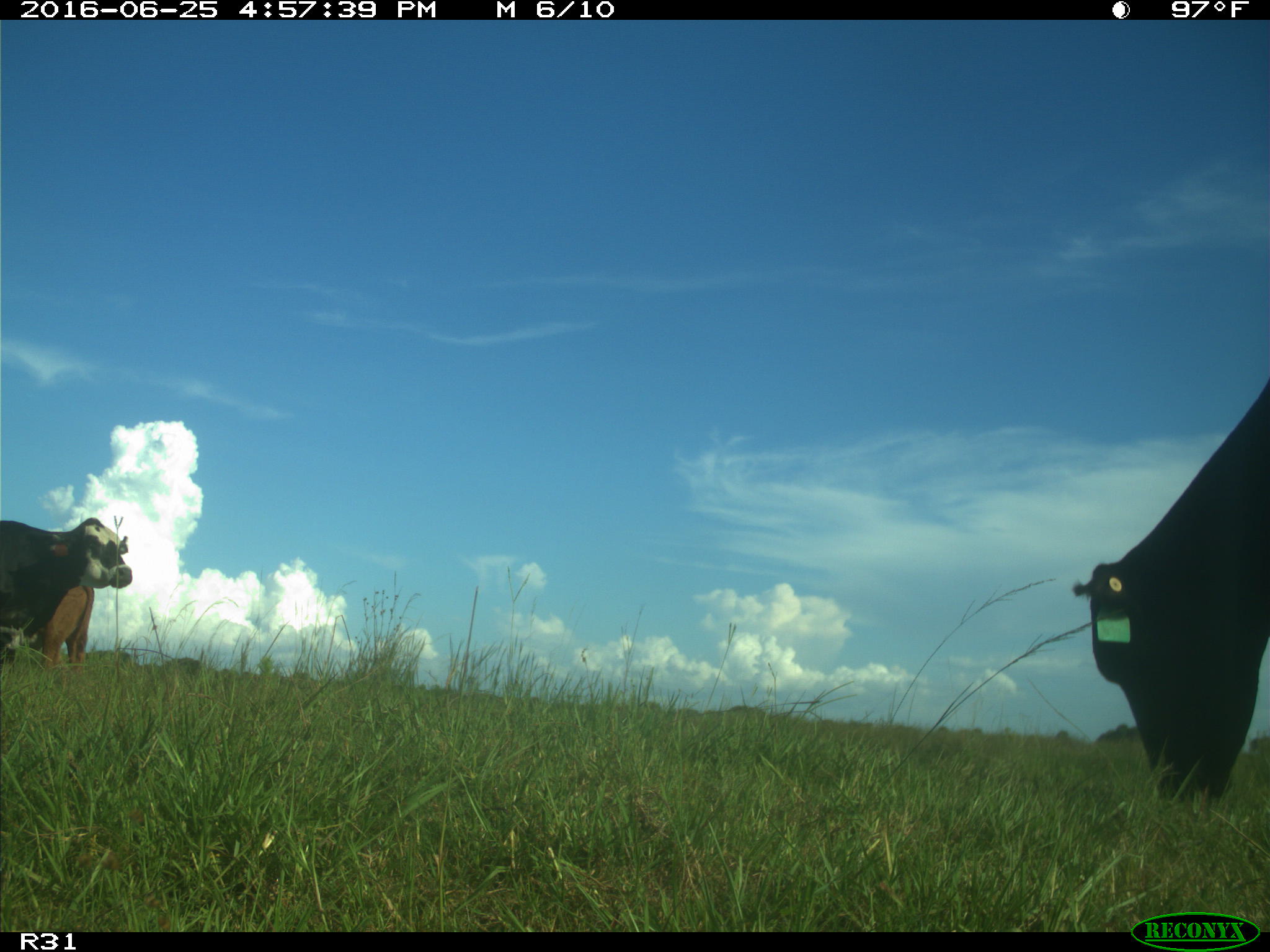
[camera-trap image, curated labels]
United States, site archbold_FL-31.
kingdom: Animalia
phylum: Chordata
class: Mammalia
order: Artiodactyla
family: Bovidae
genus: Bos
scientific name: Bos taurus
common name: domestic cow